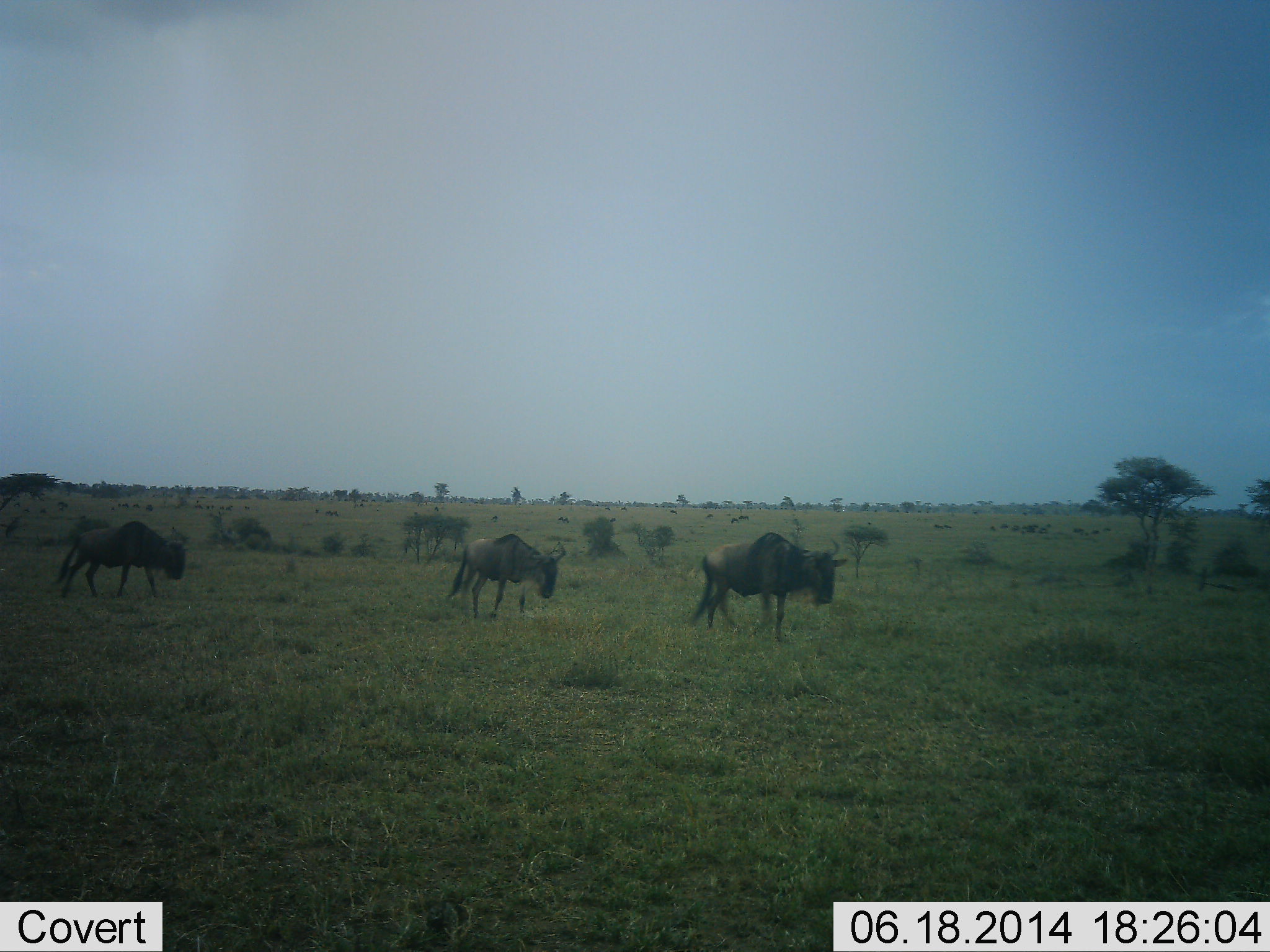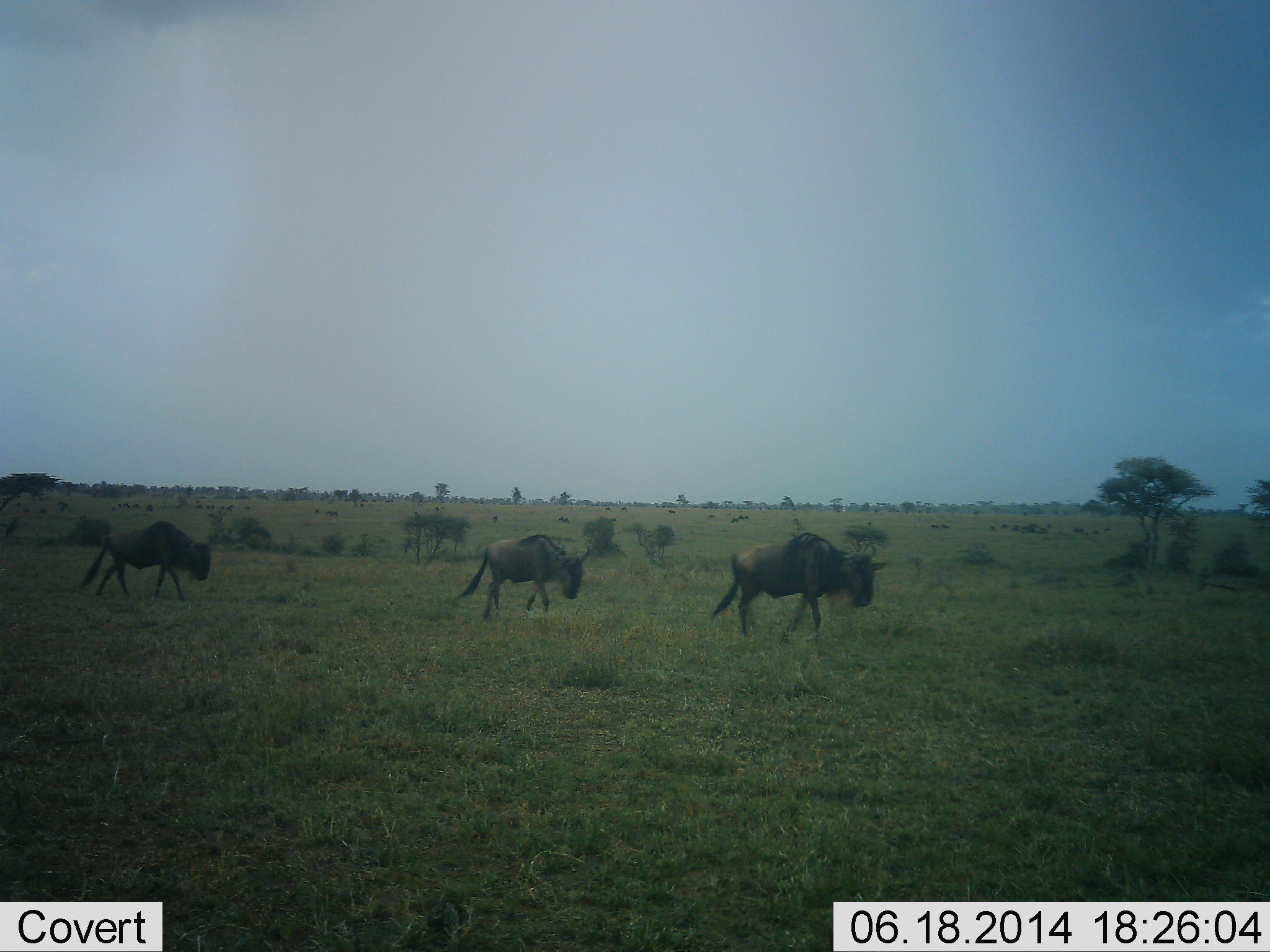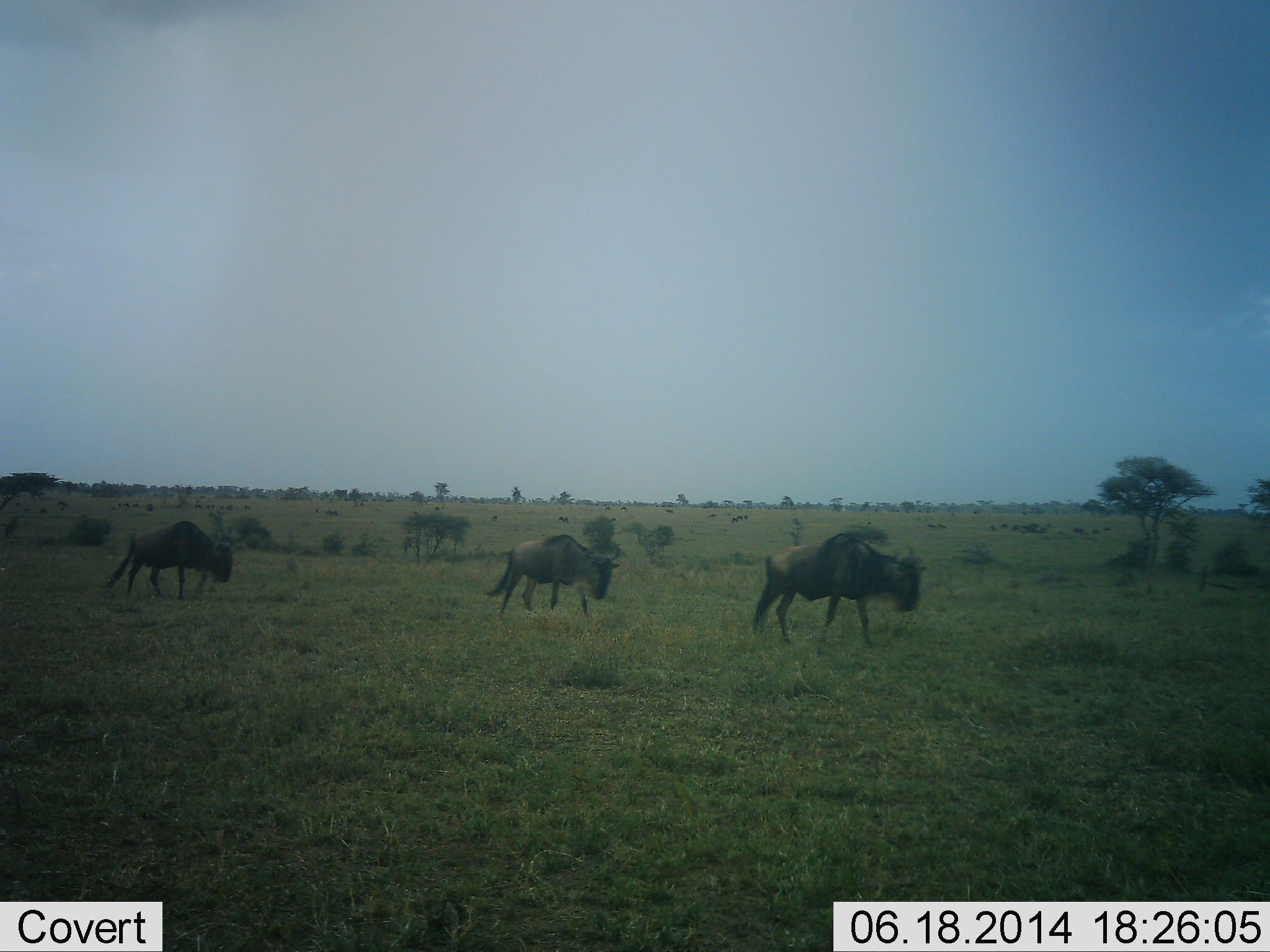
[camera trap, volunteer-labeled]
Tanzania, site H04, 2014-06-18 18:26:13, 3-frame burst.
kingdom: Animalia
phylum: Chordata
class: Mammalia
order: Artiodactyla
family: Bovidae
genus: Connochaetes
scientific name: Connochaetes taurinus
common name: blue wildebeest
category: wildebeest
Wildebeest (blue wildebeest) (Connochaetes taurinus), count 3. Behavior (volunteer vote fractions): standing 10%, resting 0%, moving 100%, interacting 0%. Young present (vote fraction): 0%. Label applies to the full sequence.